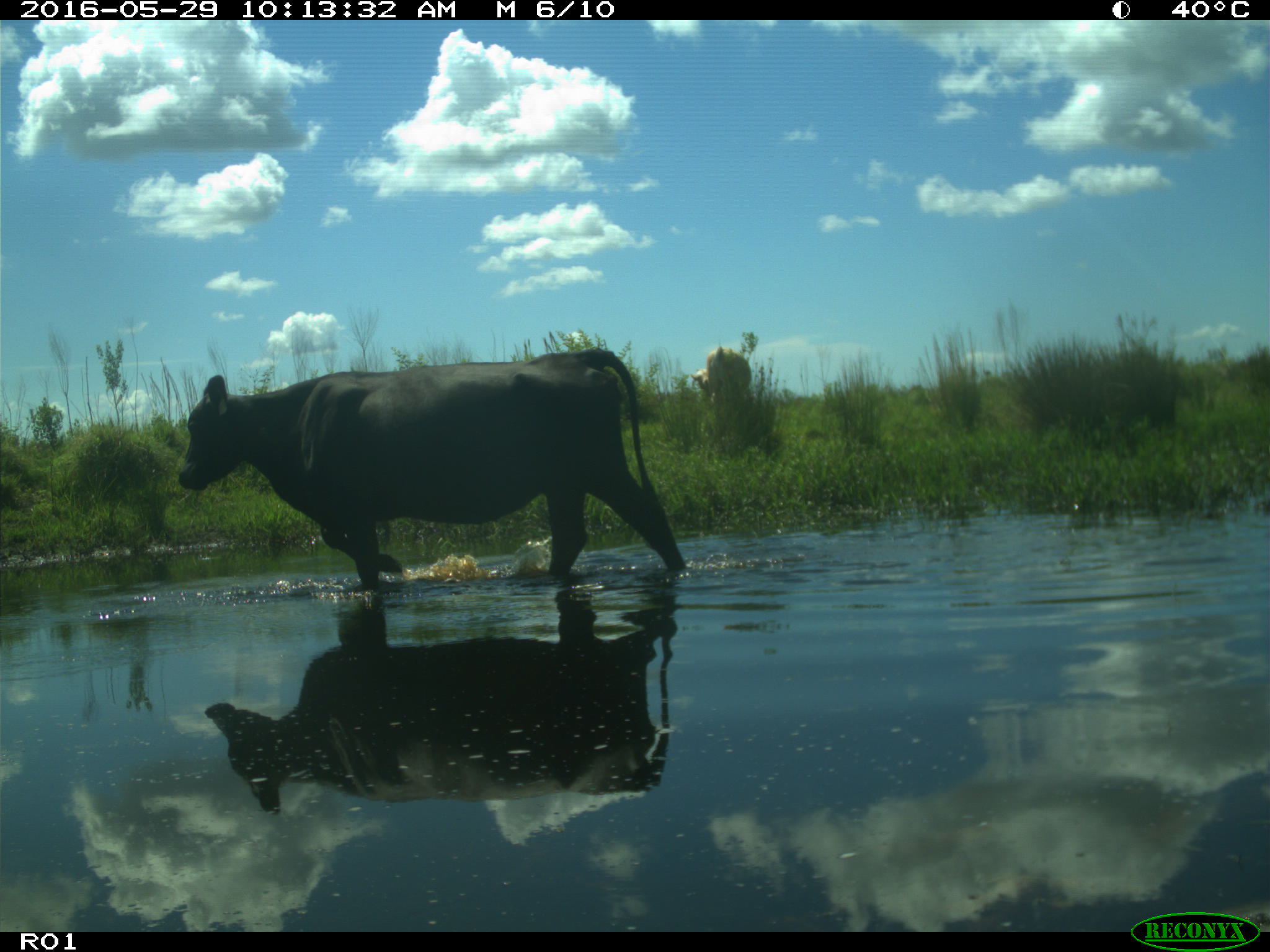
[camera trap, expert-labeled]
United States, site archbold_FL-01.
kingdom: Animalia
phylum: Chordata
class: Mammalia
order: Artiodactyla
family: Bovidae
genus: Bos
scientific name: Bos taurus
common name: domestic cow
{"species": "Bos taurus (domestic cow)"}